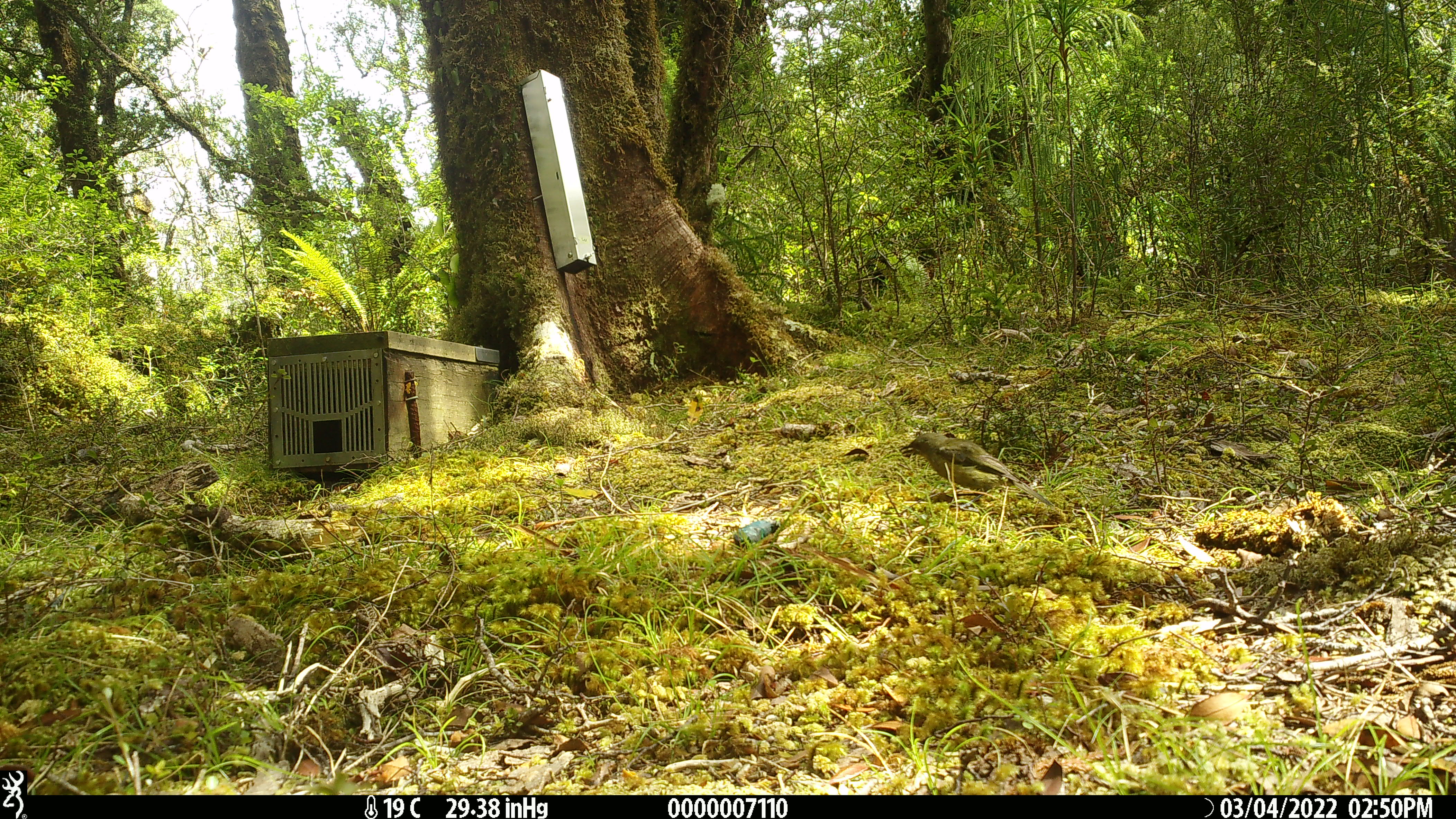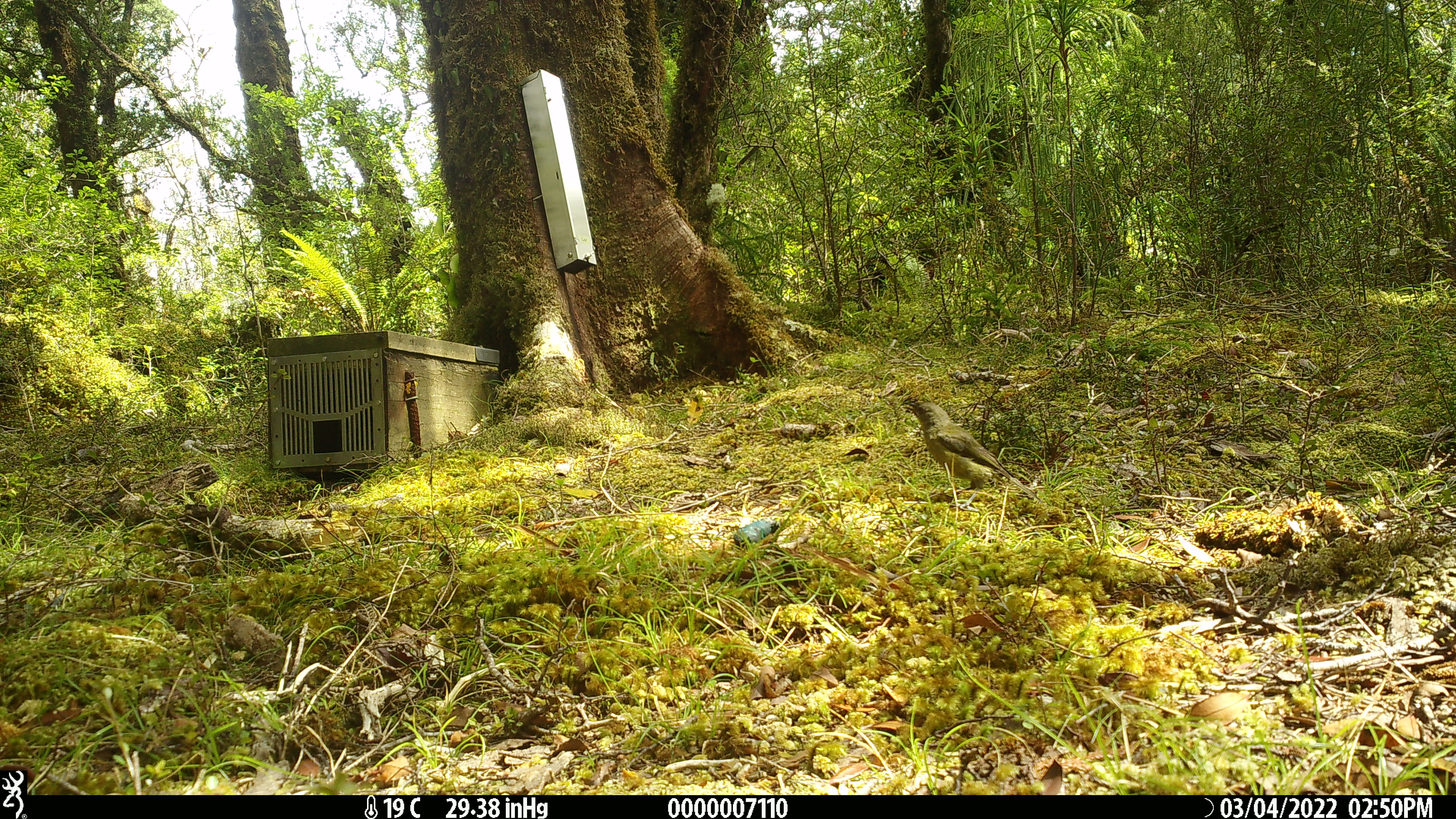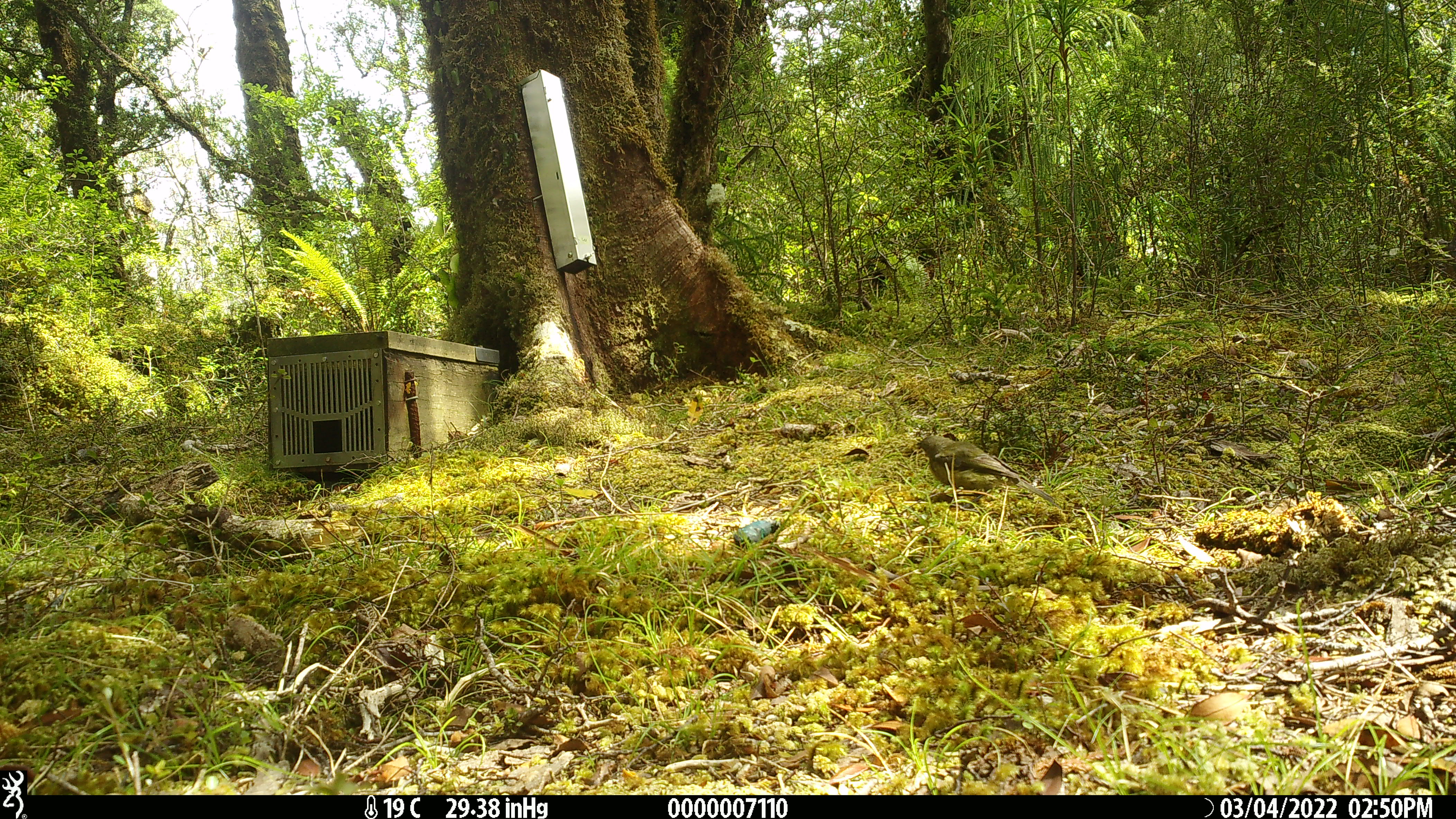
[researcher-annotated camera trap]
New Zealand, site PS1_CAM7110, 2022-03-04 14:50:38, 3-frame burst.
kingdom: Animalia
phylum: Chordata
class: Aves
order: Passeriformes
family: Meliphagidae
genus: Anthornis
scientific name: Anthornis melanura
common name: new zealand bellbird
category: bellbird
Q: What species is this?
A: Bellbird (new zealand bellbird) (Anthornis melanura).